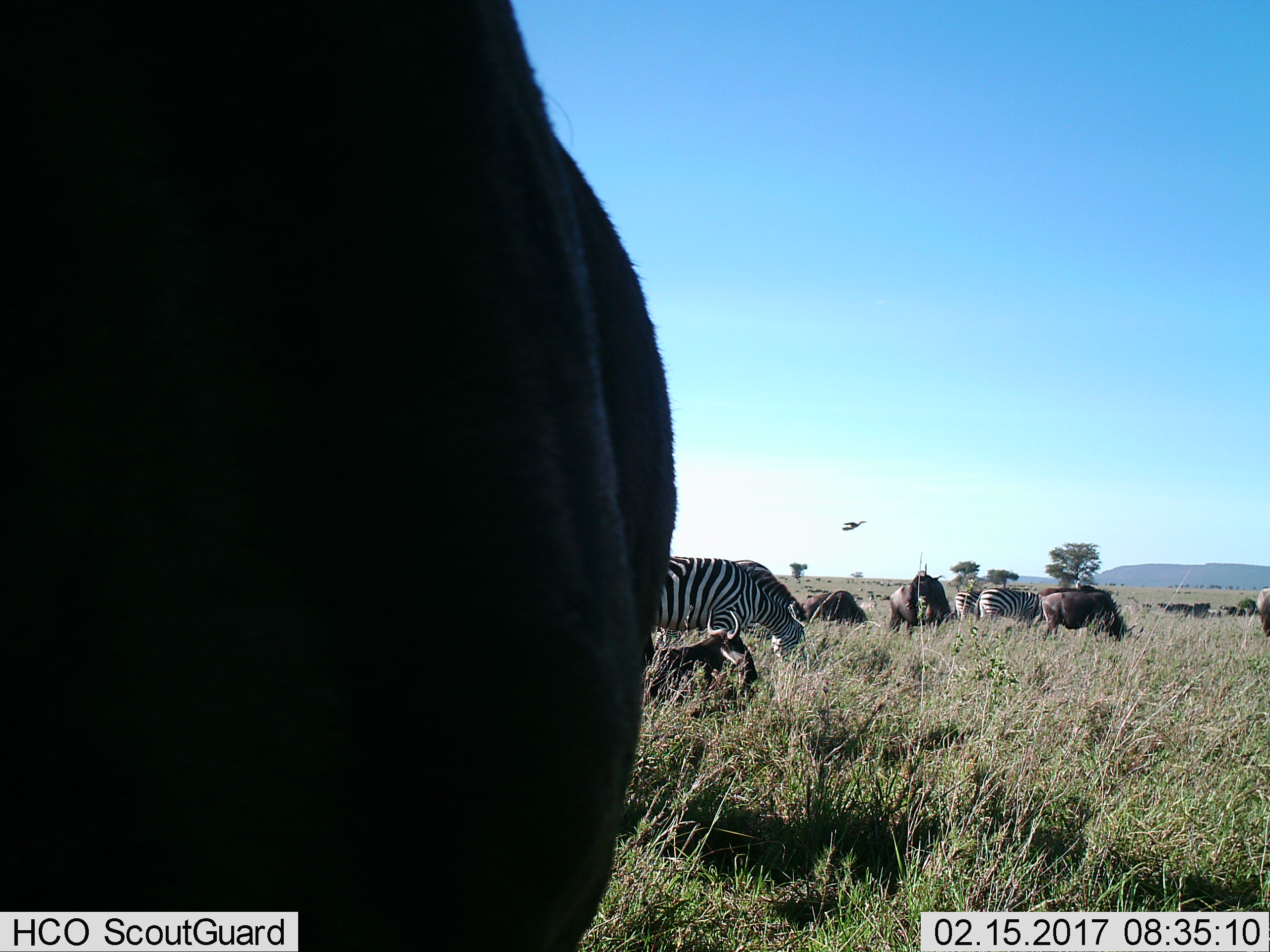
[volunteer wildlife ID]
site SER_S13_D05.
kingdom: Animalia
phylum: Chordata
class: Aves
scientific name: Aves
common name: bird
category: birdother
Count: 1.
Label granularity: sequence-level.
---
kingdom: Animalia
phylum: Chordata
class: Mammalia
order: Artiodactyla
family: Bovidae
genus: Connochaetes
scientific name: Connochaetes taurinus taurinus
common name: blue wildebeest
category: wildebeestblue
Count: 11-50.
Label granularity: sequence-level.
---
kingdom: Animalia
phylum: Chordata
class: Mammalia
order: Perissodactyla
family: Equidae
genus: Equus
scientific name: Equus quagga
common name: plains zebra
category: zebraplains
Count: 4.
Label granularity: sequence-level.